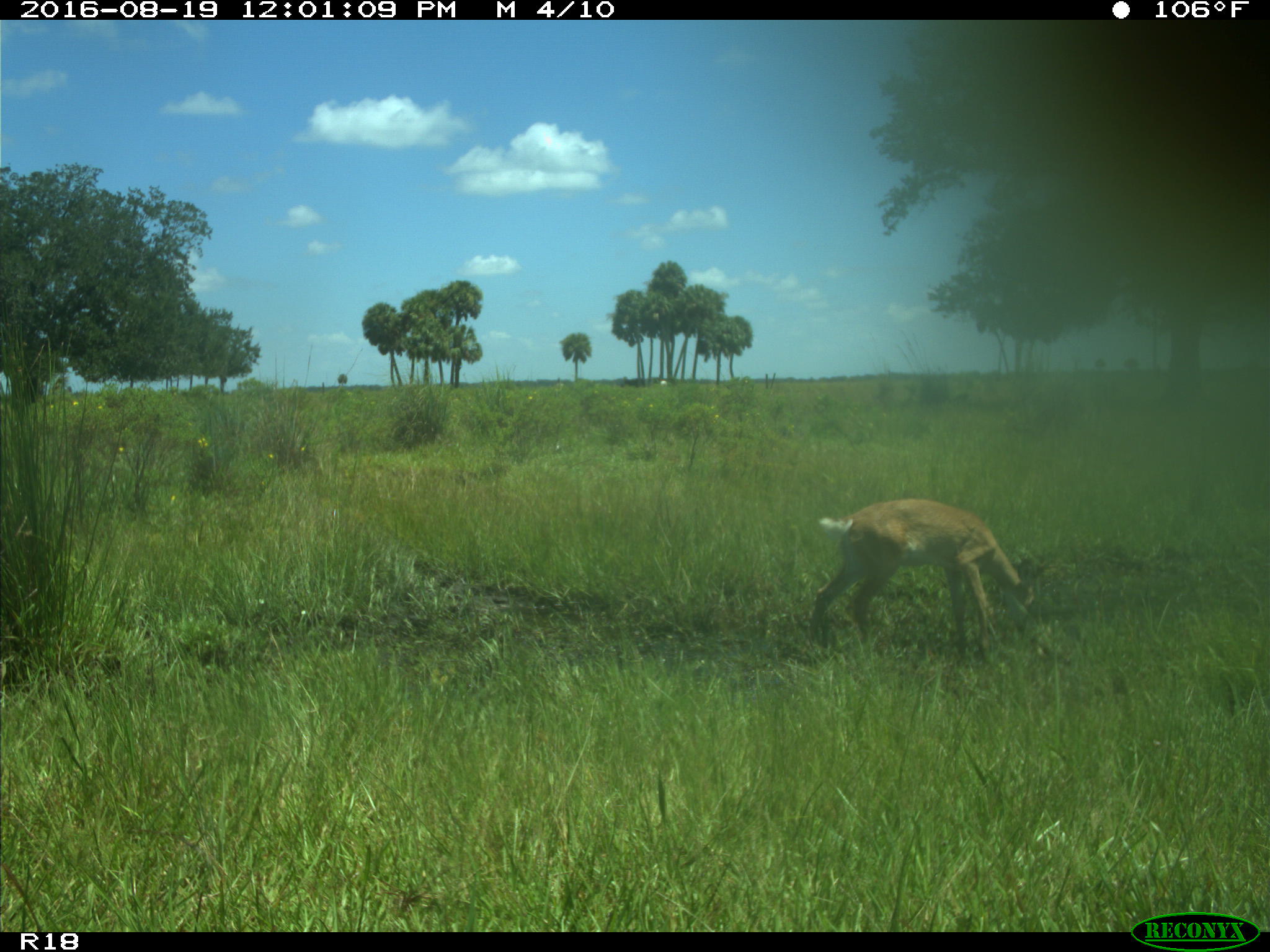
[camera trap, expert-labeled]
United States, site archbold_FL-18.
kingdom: Animalia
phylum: Chordata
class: Mammalia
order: Artiodactyla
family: Cervidae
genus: Odocoileus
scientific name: Odocoileus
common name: deer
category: unidentified deer